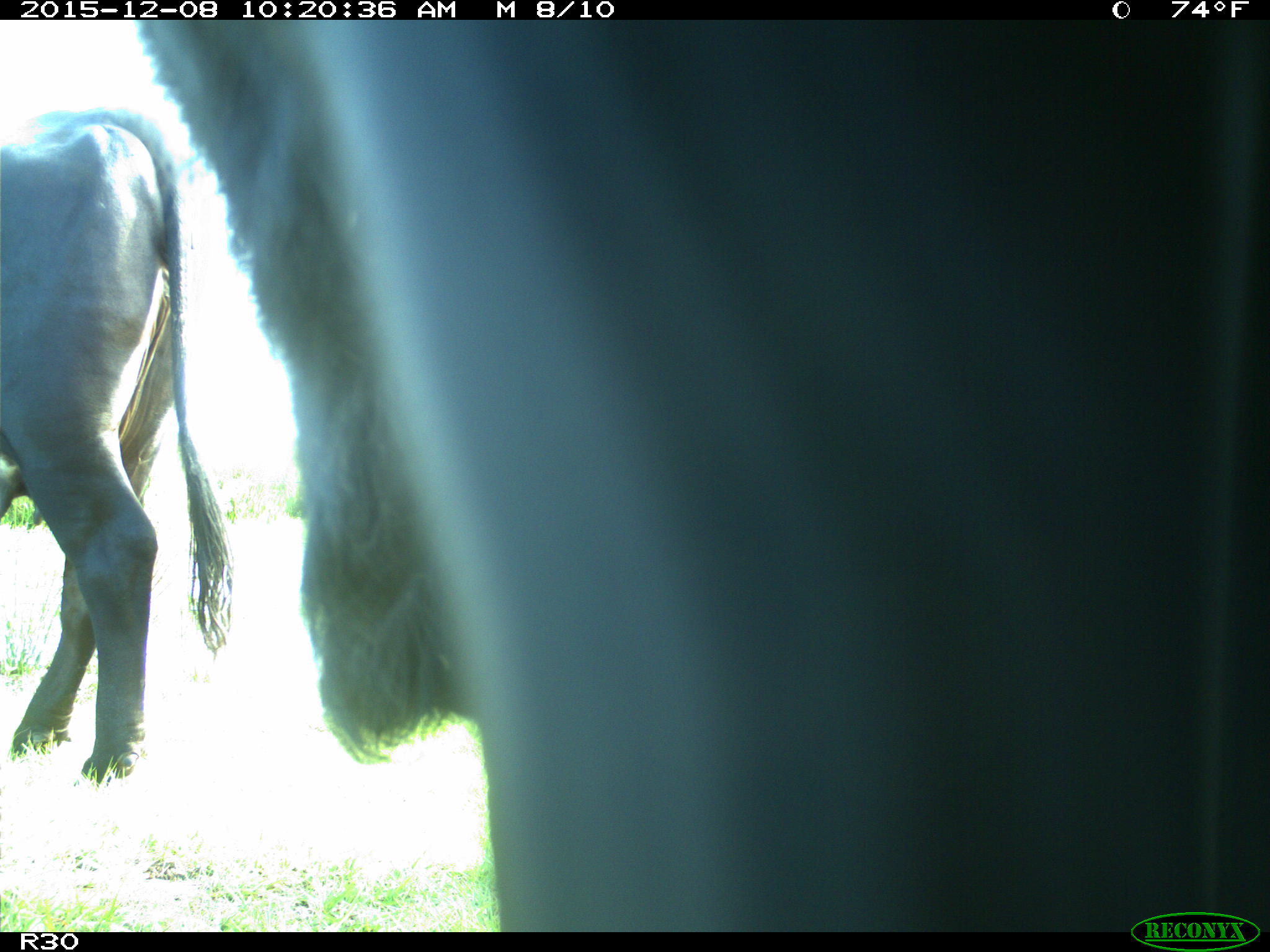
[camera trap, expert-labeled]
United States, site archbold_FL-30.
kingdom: Animalia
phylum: Chordata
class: Mammalia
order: Artiodactyla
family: Bovidae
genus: Bos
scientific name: Bos taurus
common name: domestic cow